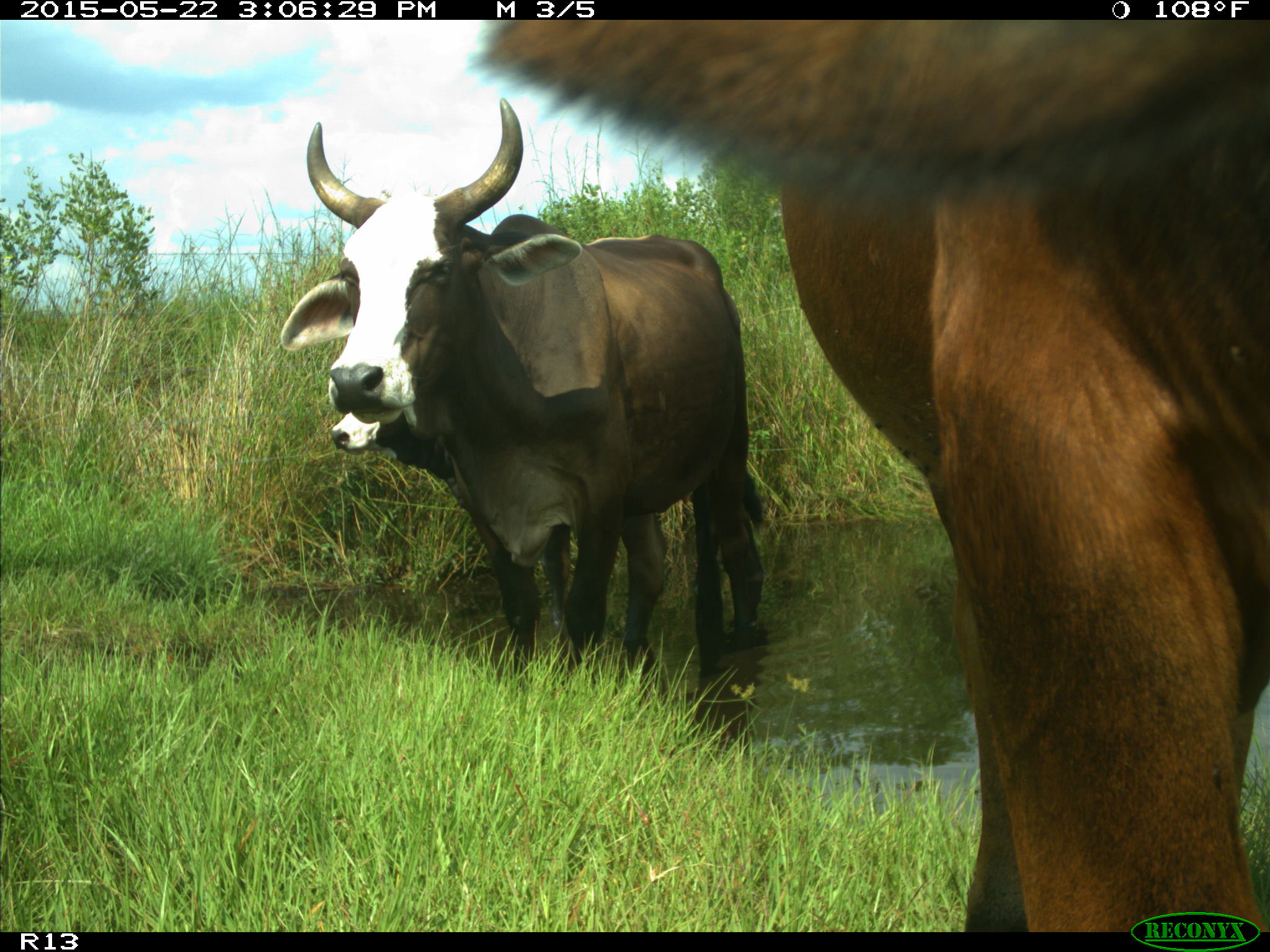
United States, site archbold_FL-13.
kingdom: Animalia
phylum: Chordata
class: Mammalia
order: Artiodactyla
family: Bovidae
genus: Bos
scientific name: Bos taurus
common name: domestic cow